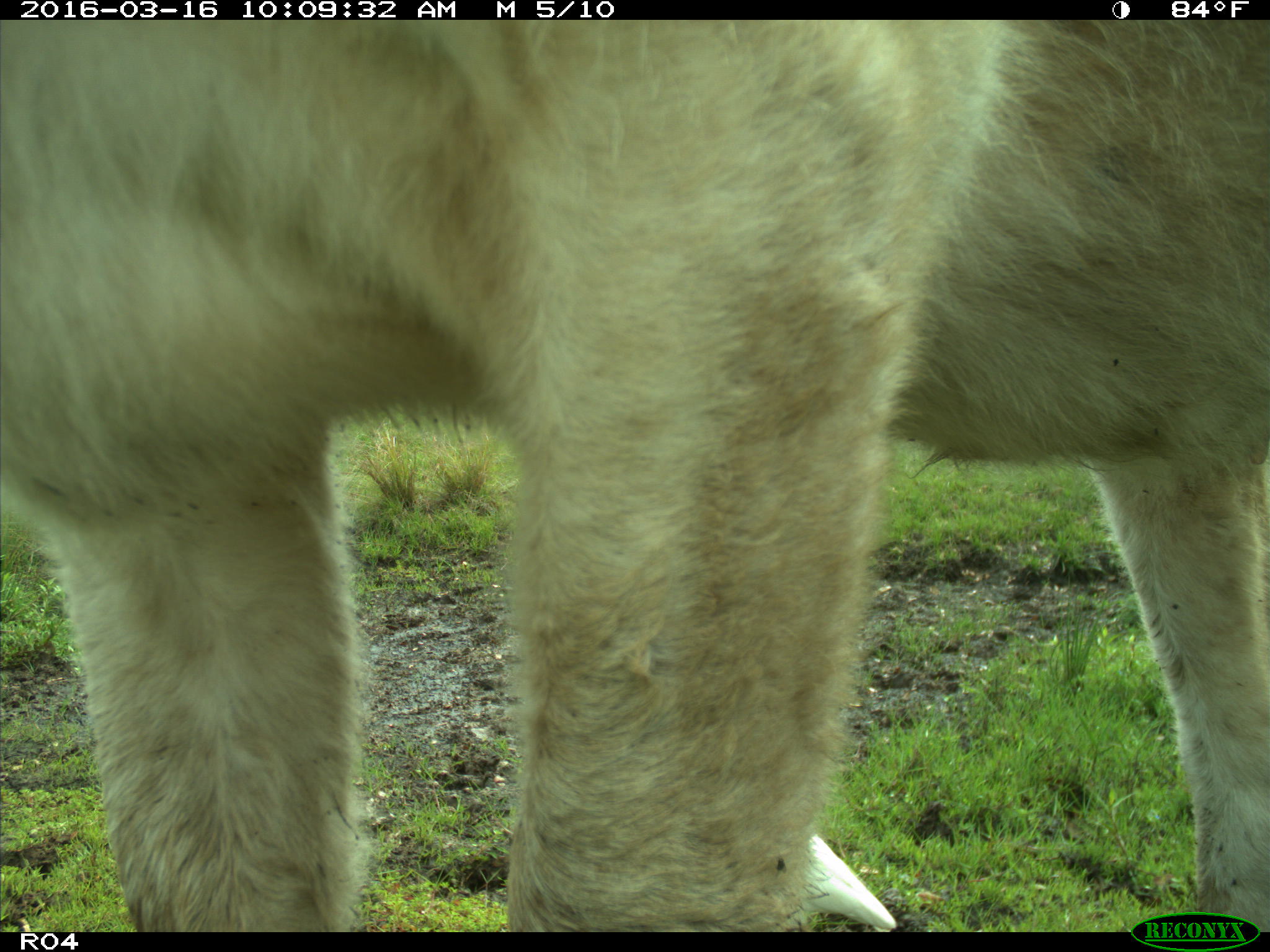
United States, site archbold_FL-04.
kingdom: Animalia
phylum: Chordata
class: Mammalia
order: Artiodactyla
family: Bovidae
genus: Bos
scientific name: Bos taurus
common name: domestic cow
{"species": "Bos taurus (domestic cow)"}